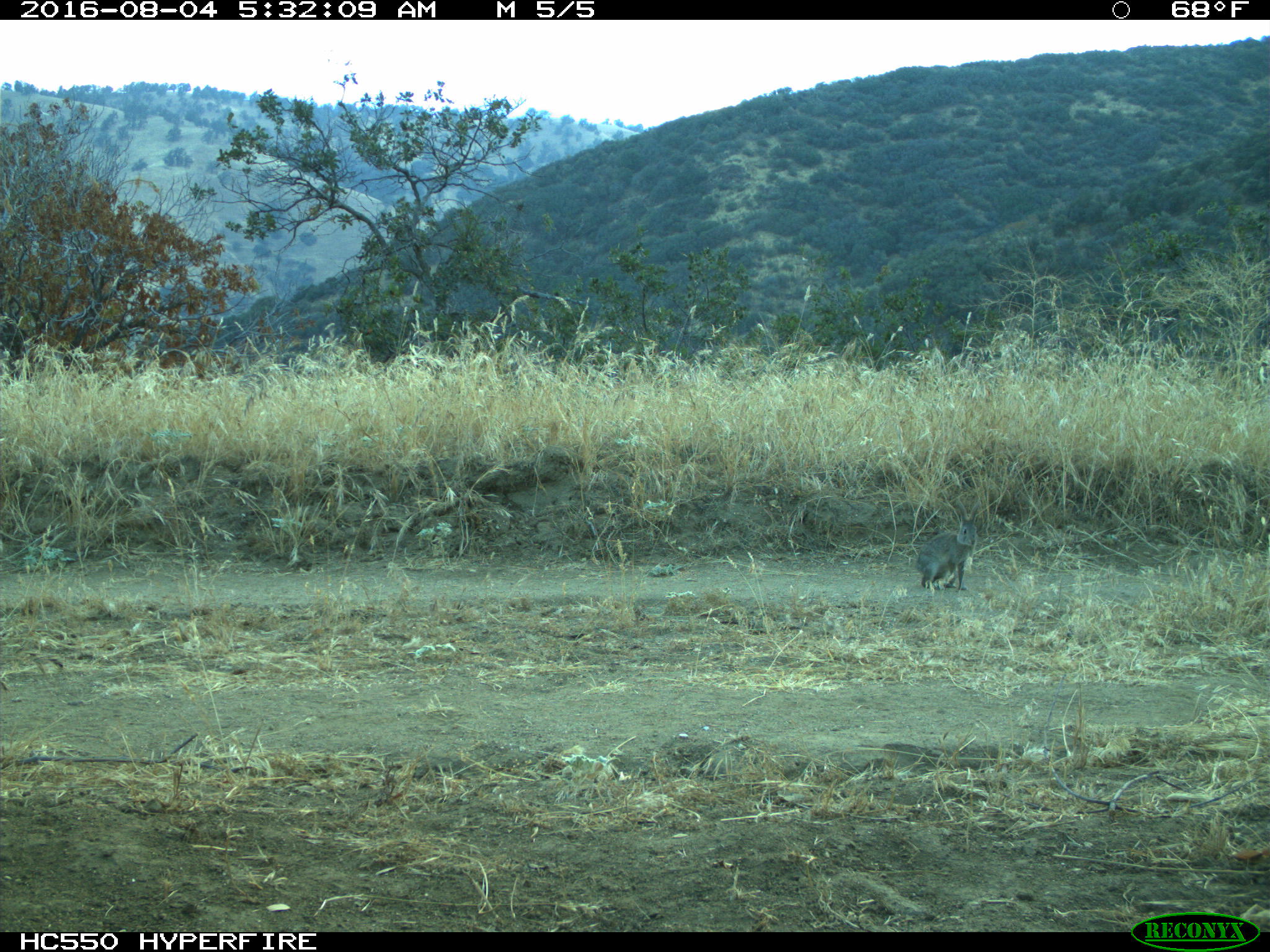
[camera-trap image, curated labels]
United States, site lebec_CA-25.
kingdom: Animalia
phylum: Chordata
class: Mammalia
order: Lagomorpha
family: Leporidae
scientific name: Leporidae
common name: rabbits and hares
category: unidentified rabbit